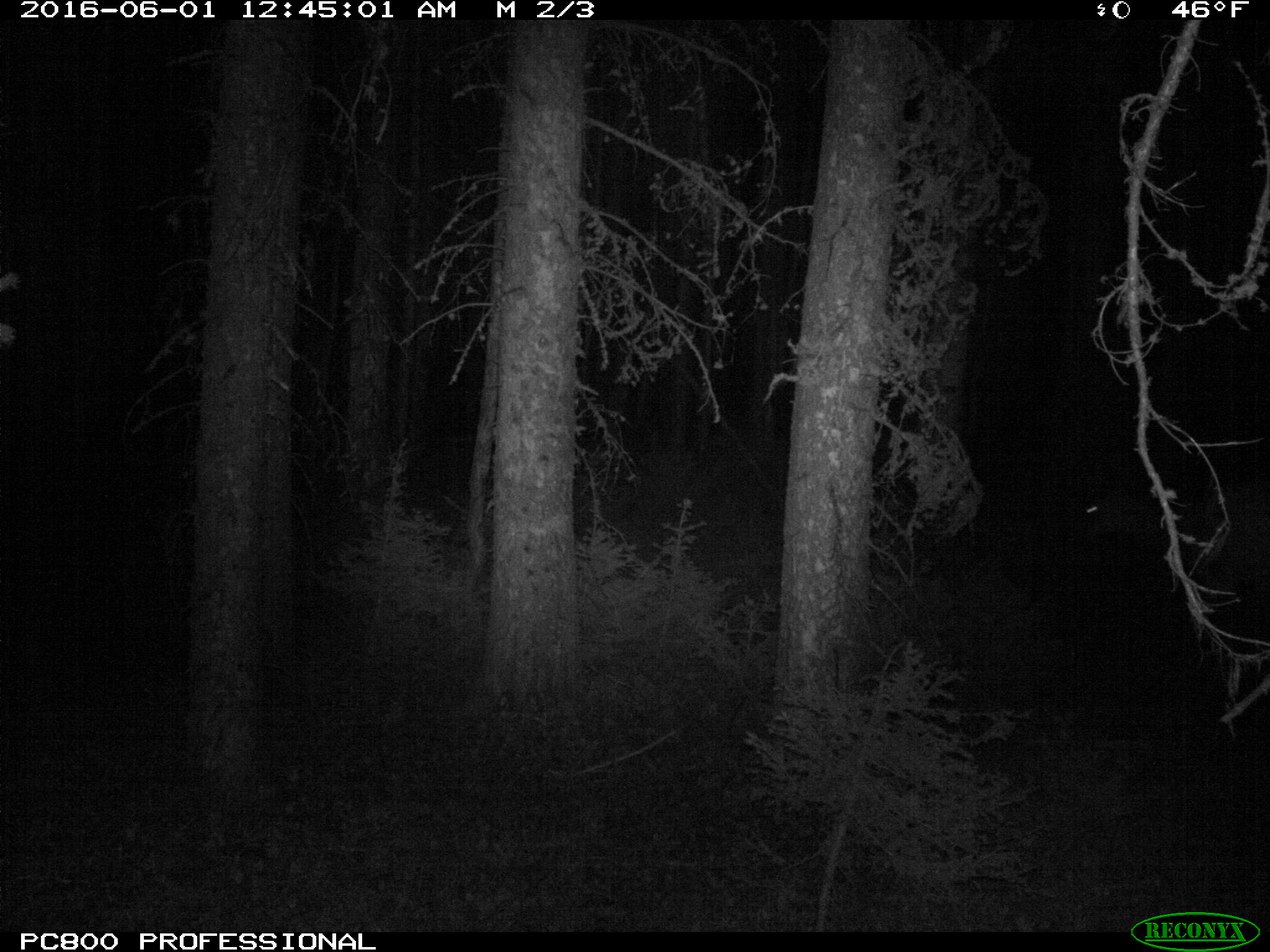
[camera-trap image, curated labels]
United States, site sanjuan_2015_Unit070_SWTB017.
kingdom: Animalia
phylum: Chordata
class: Mammalia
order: Artiodactyla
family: Cervidae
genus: Cervus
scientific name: Cervus elaphus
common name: red deer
Cervus elaphus (red deer).